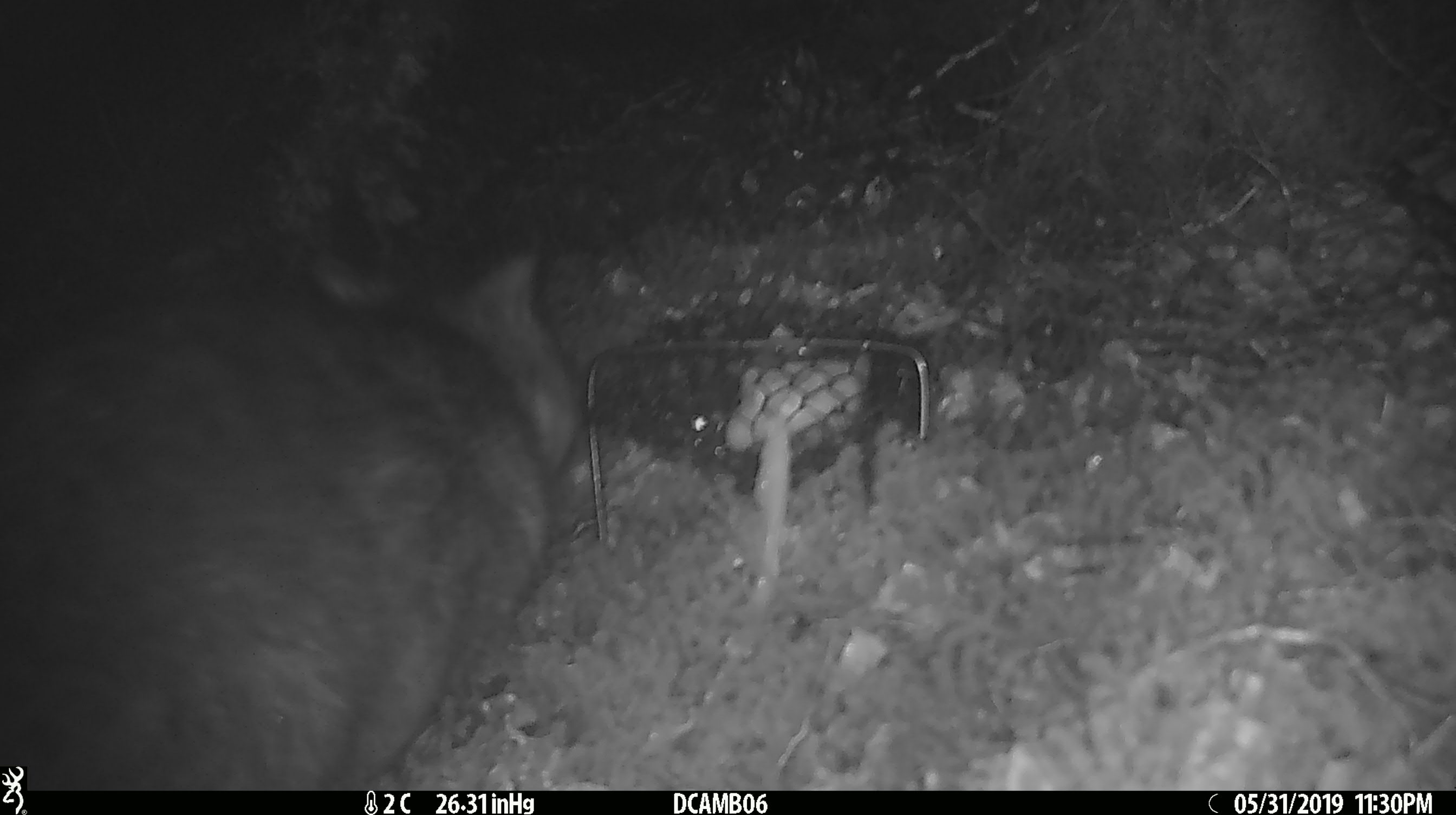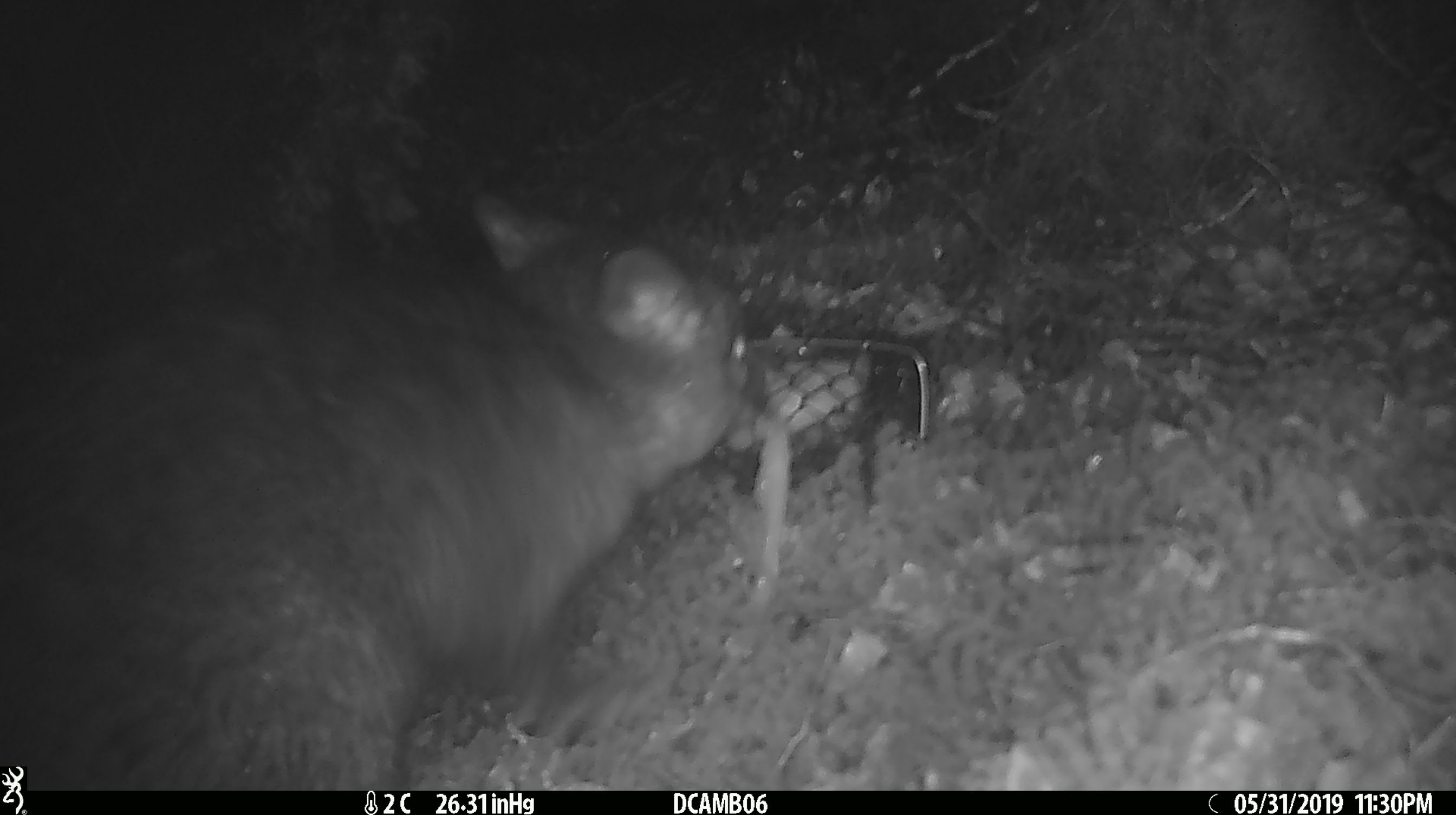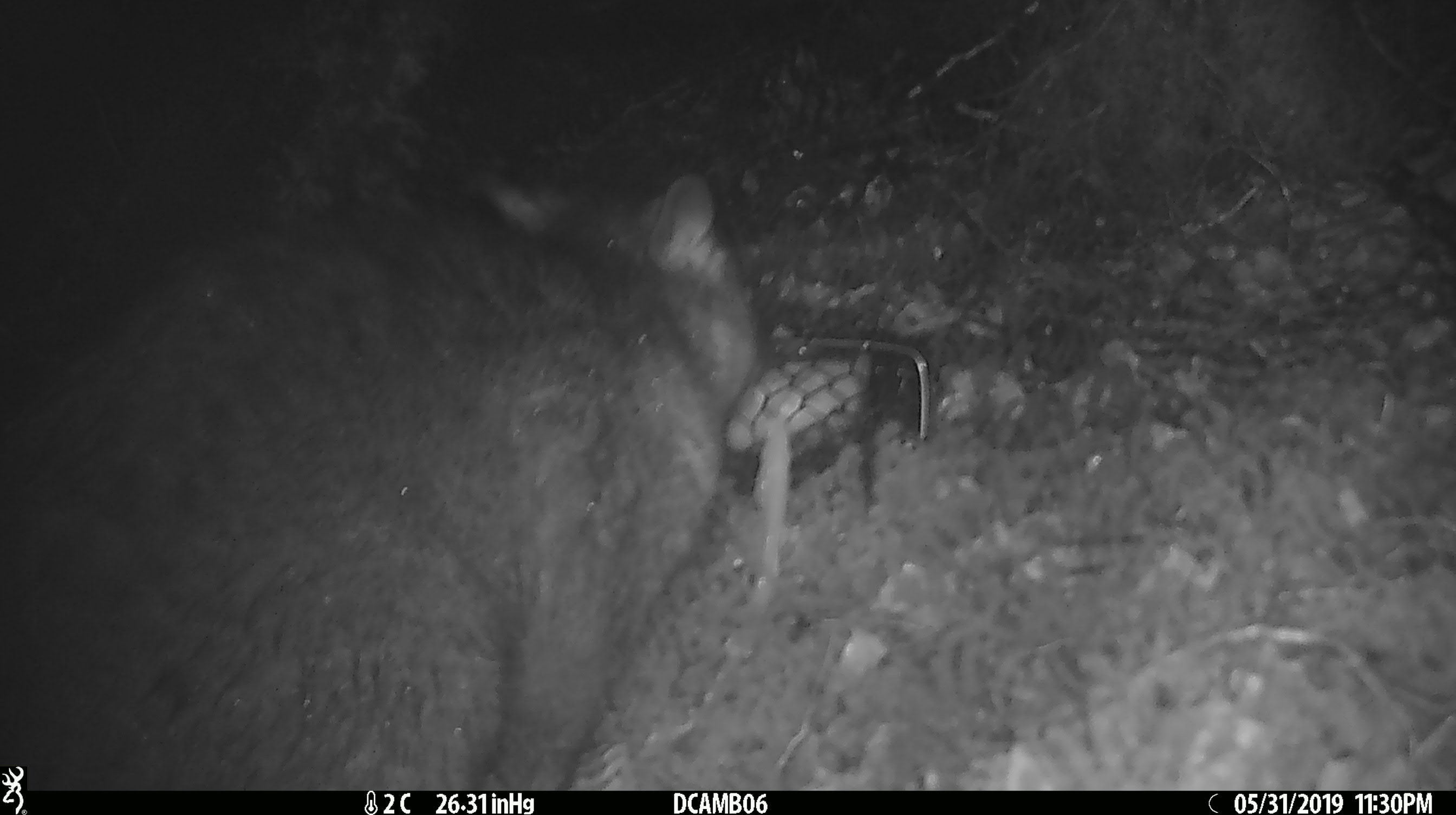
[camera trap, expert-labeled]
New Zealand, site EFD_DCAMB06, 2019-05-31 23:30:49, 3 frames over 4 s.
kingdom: Animalia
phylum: Chordata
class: Mammalia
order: Diprotodontia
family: Phalangeridae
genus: Trichosurus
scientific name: Trichosurus vulpecula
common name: common brushtail possum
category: possum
Possum (common brushtail possum) (Trichosurus vulpecula).